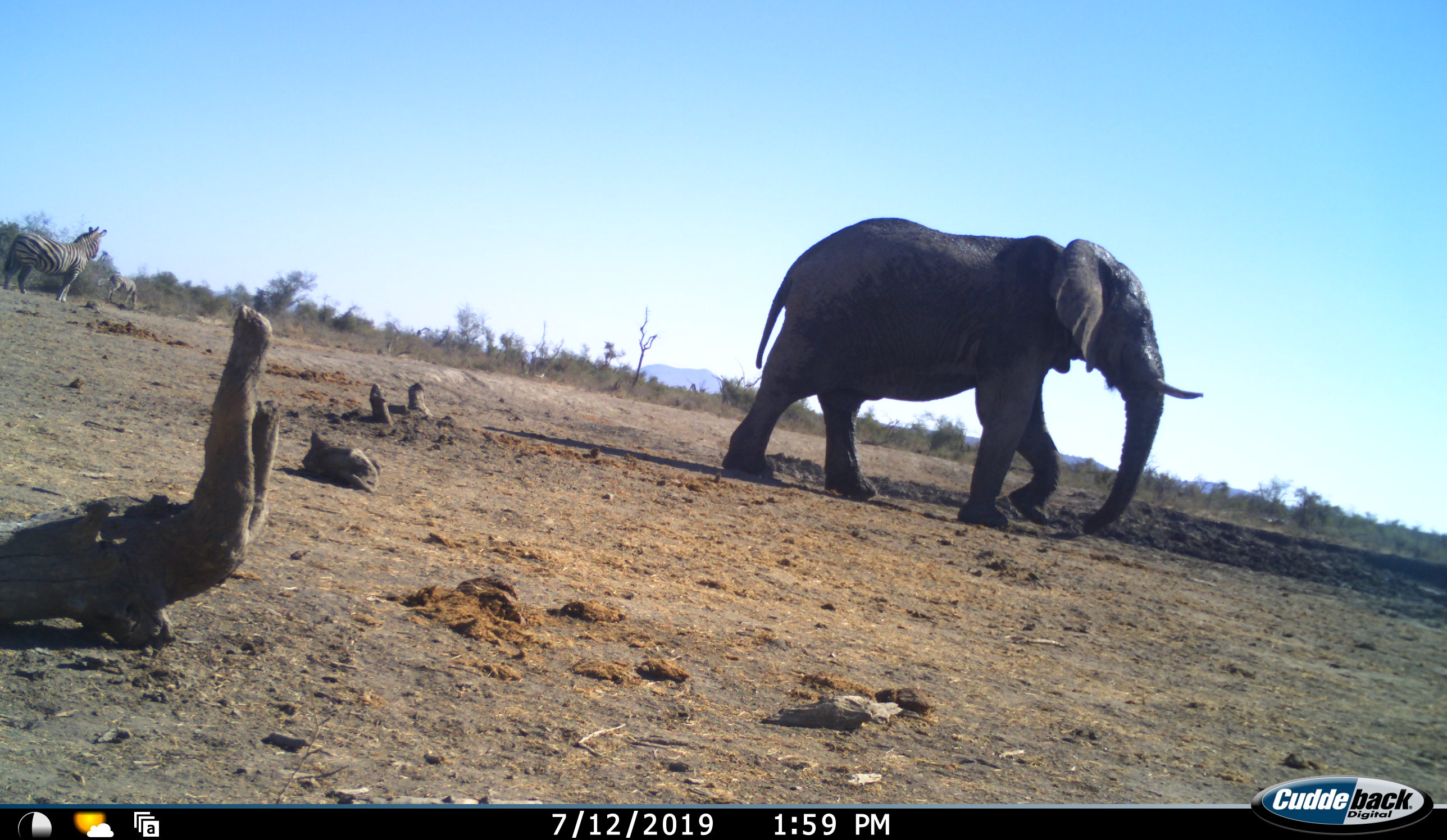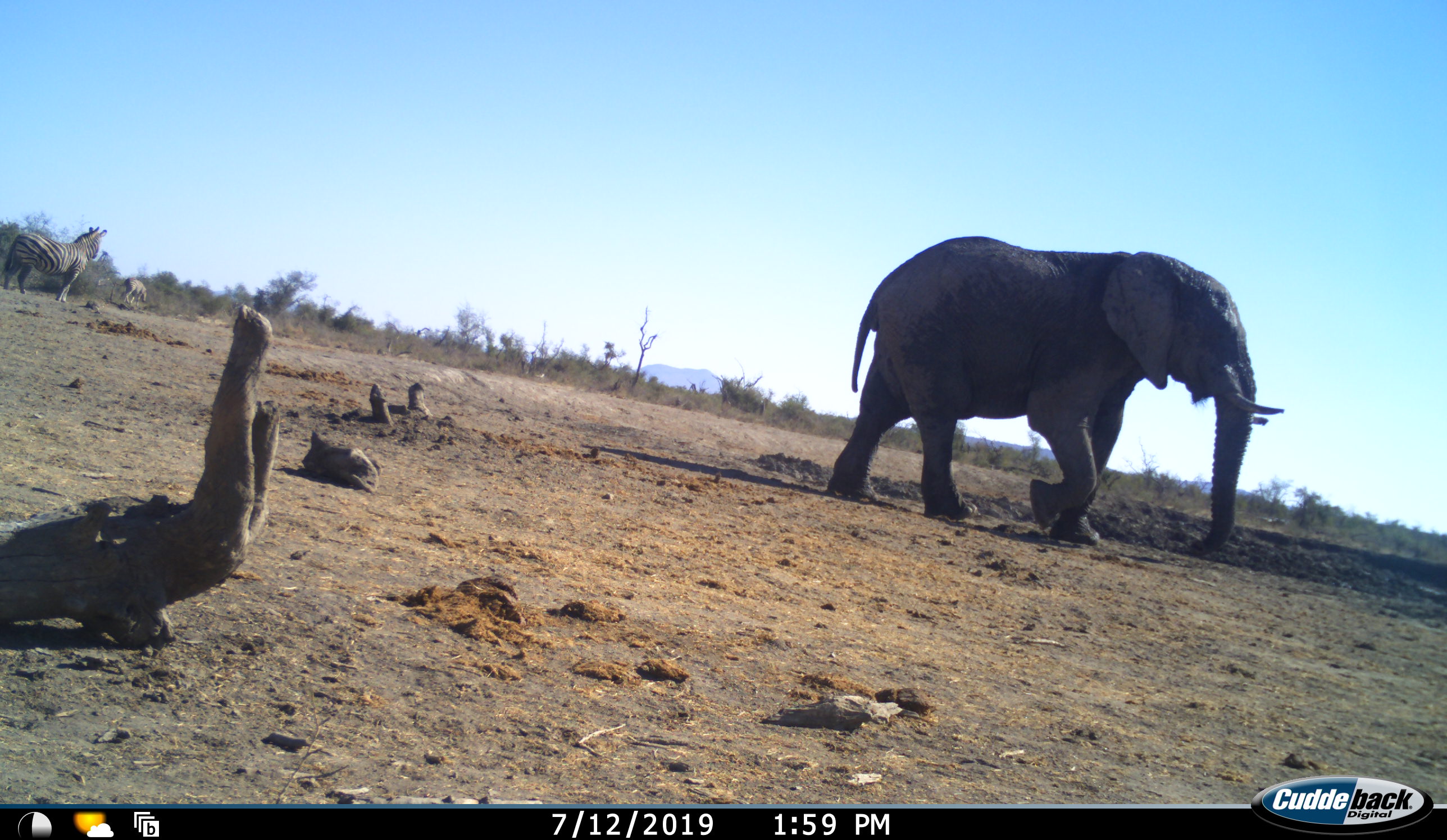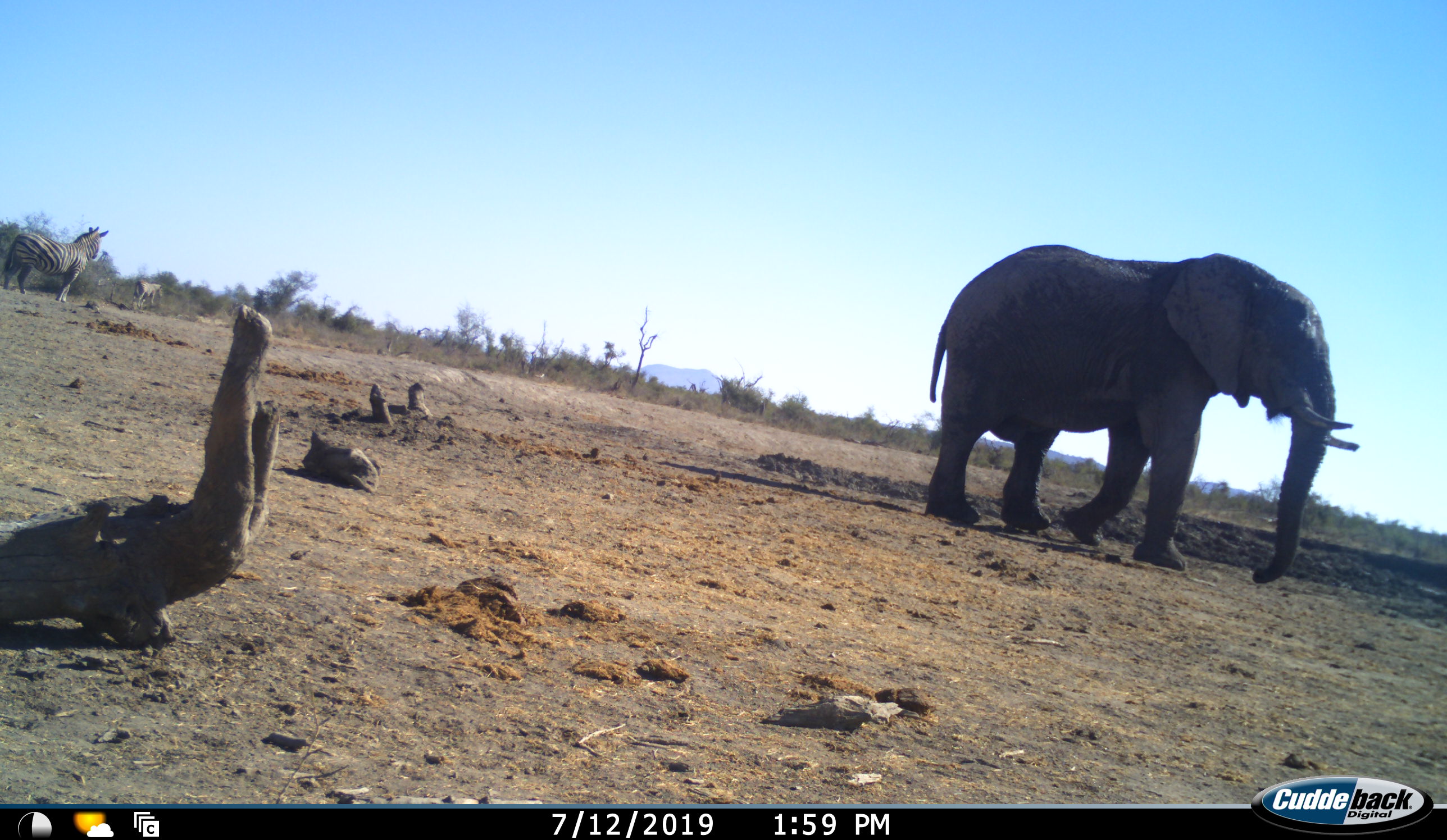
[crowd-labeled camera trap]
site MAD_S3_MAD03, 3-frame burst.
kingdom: Animalia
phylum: Chordata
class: Mammalia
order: Proboscidea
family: Elephantidae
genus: Loxodonta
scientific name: Loxodonta africana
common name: african bush elephant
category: elephant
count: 1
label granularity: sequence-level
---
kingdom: Animalia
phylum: Chordata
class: Mammalia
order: Perissodactyla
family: Equidae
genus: Equus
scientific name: Equus quagga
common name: plains zebra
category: zebraplains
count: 2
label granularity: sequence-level